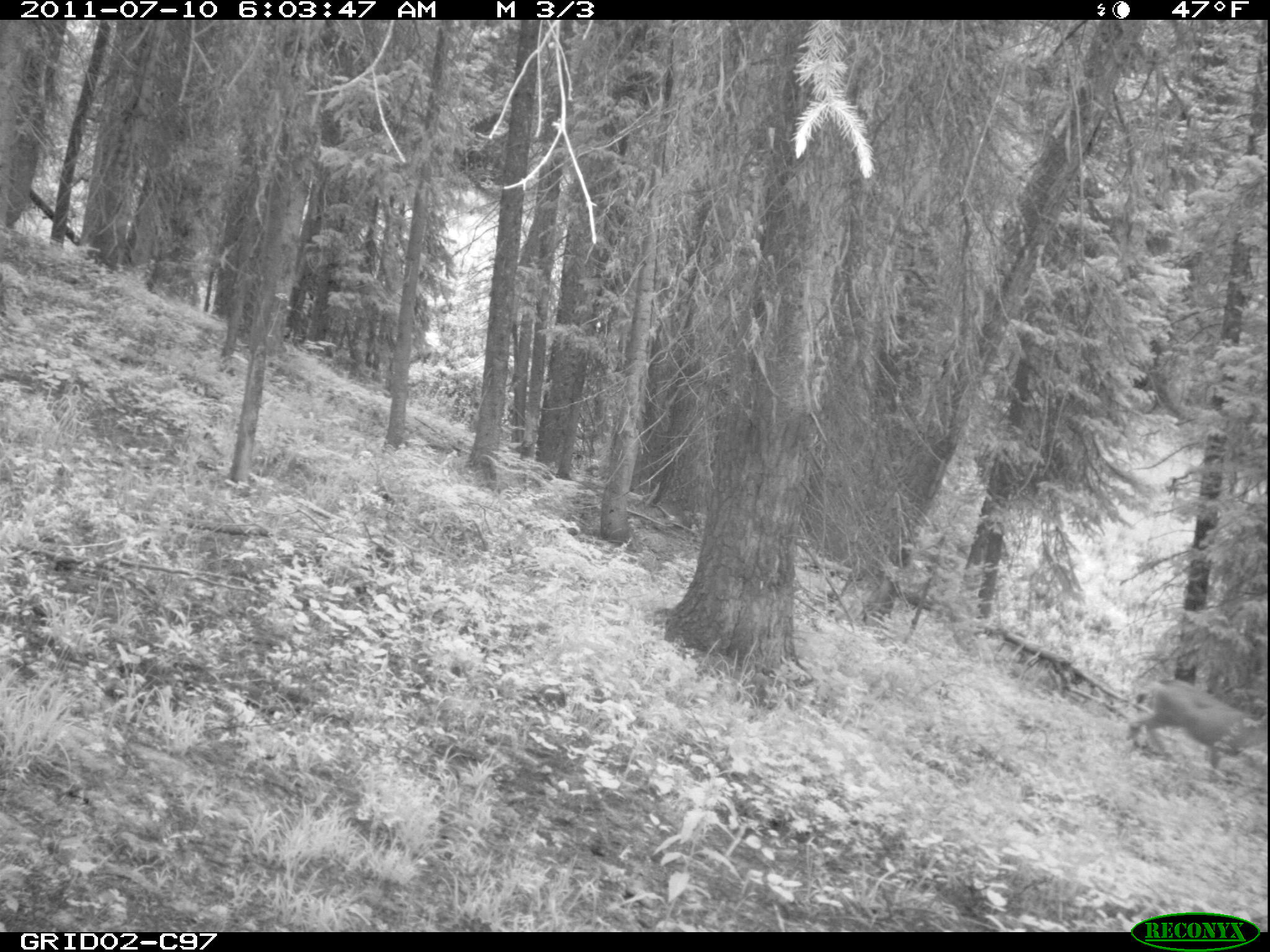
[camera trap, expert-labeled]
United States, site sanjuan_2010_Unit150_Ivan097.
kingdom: Animalia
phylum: Chordata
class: Mammalia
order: Artiodactyla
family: Cervidae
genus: Odocoileus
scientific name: Odocoileus hemionus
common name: mule deer